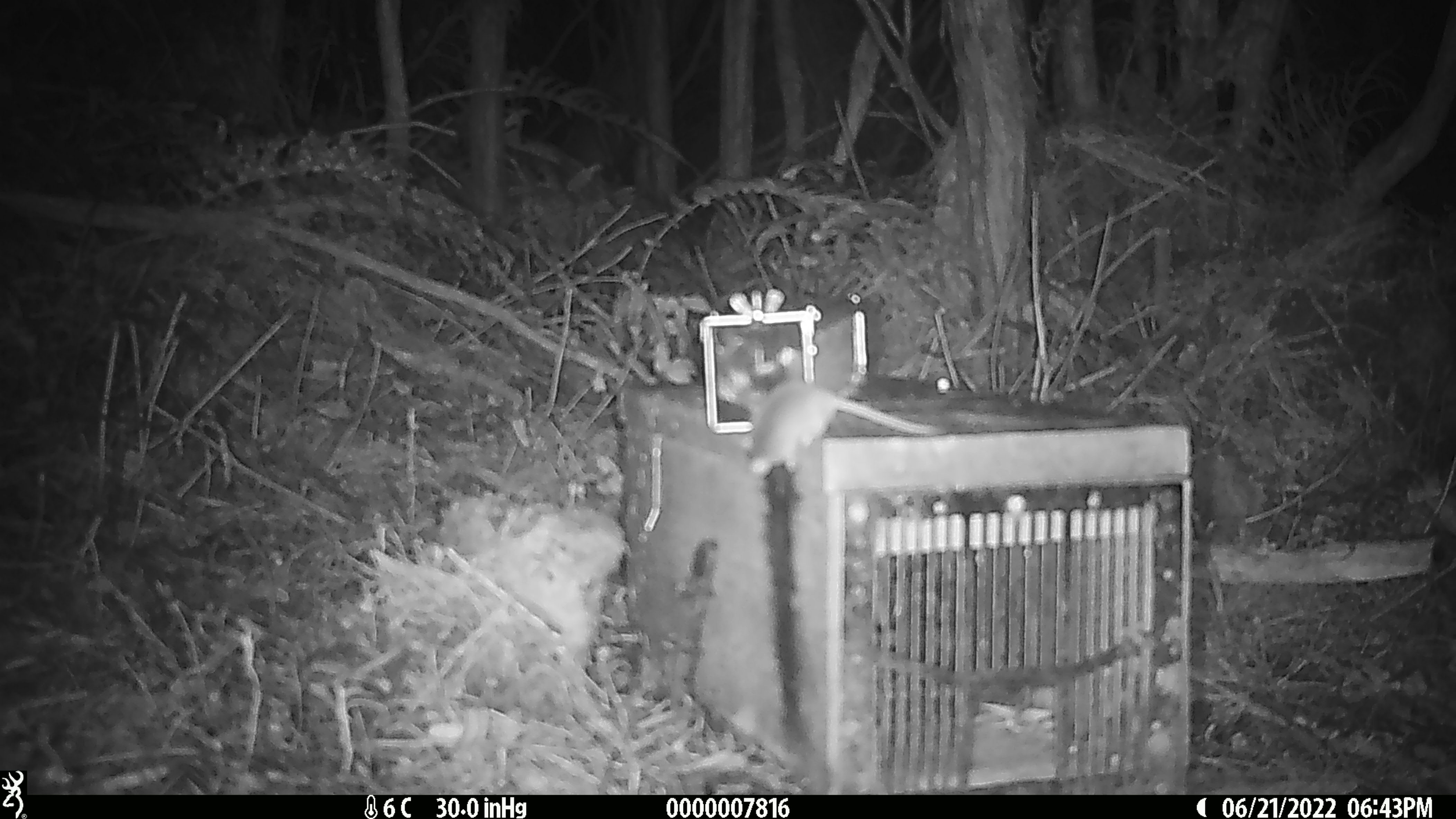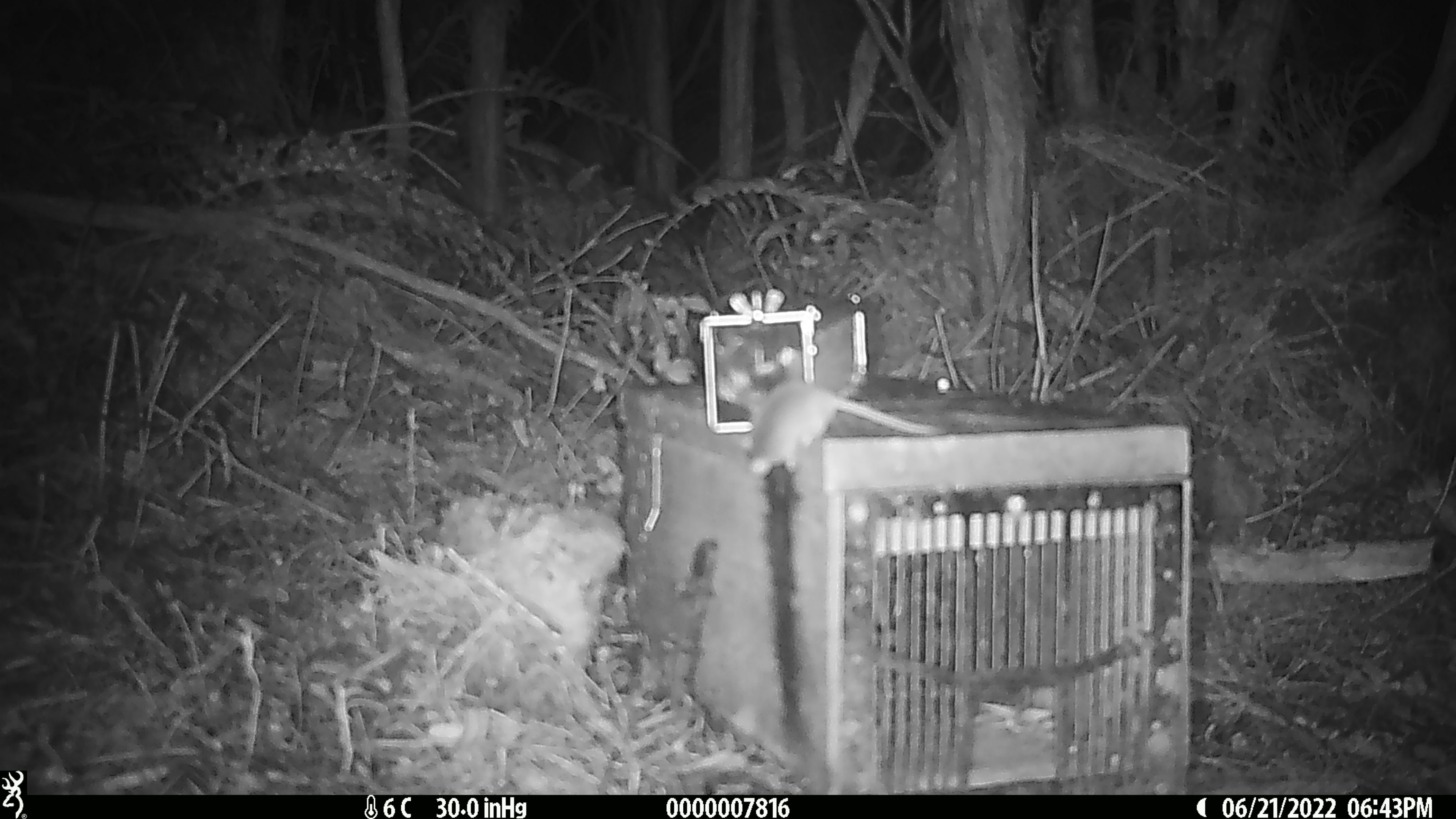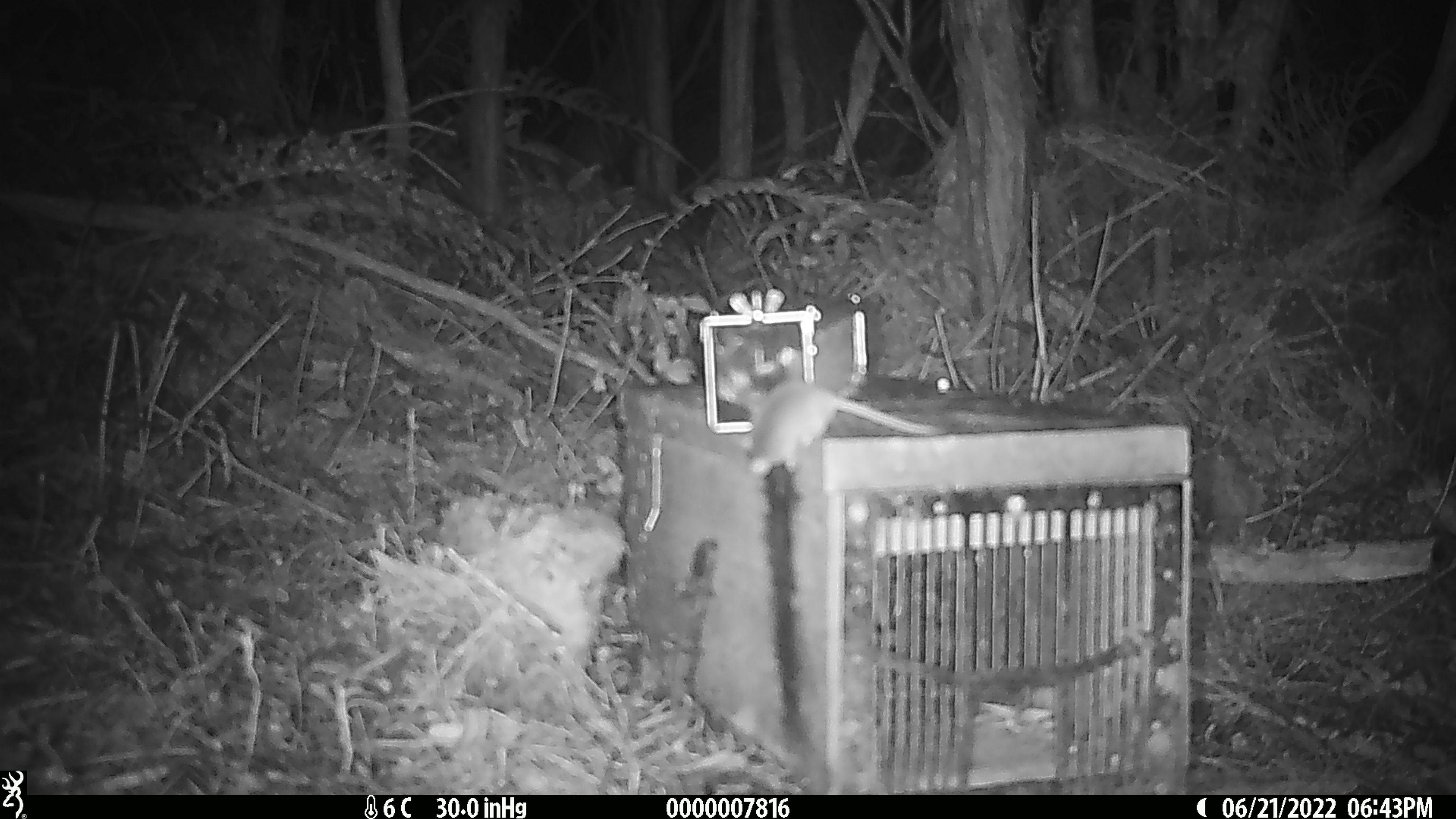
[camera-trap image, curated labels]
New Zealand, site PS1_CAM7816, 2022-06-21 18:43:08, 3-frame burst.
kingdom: Animalia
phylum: Chordata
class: Mammalia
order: Rodentia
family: Muridae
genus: Mus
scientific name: Mus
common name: mouse